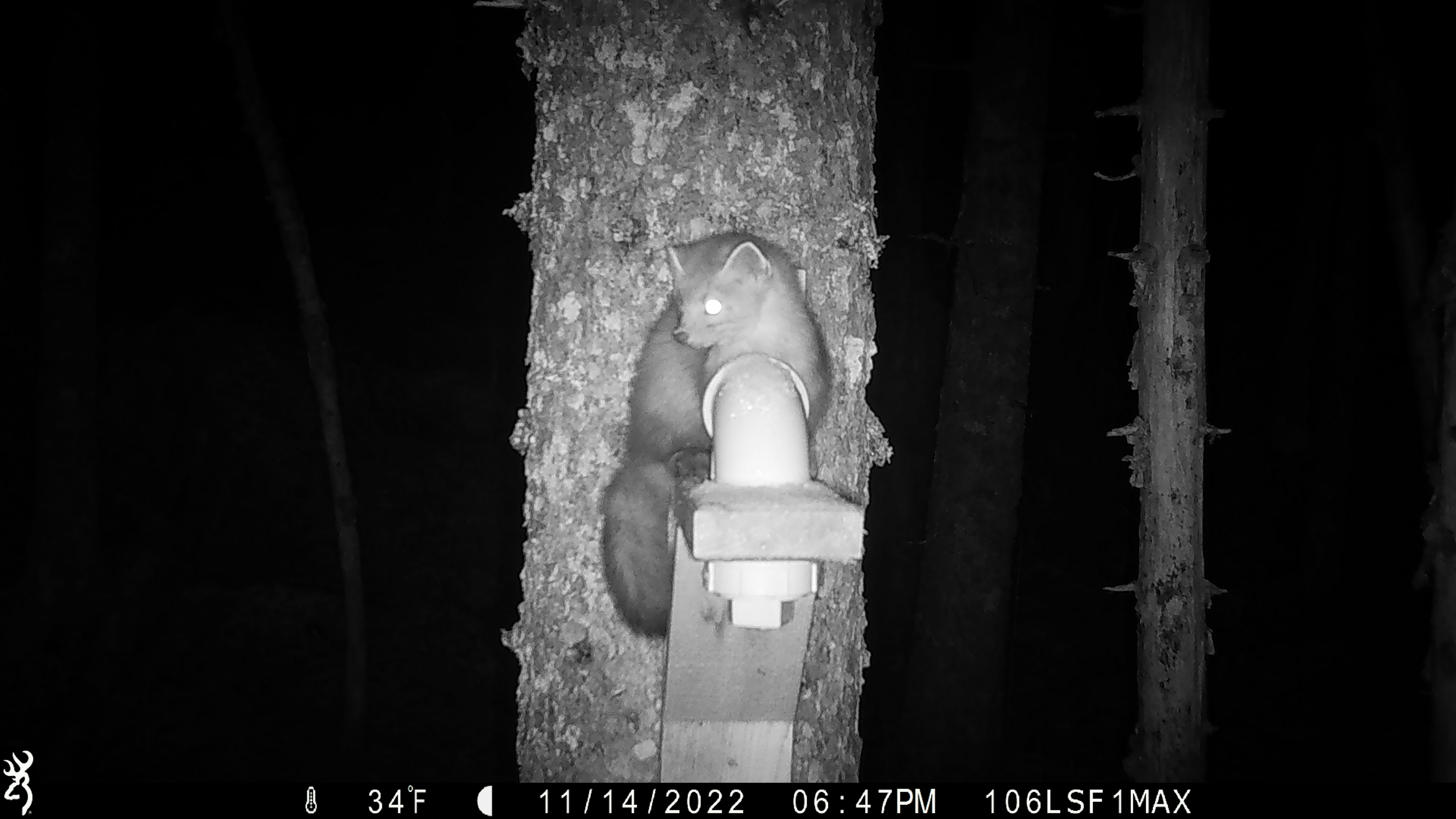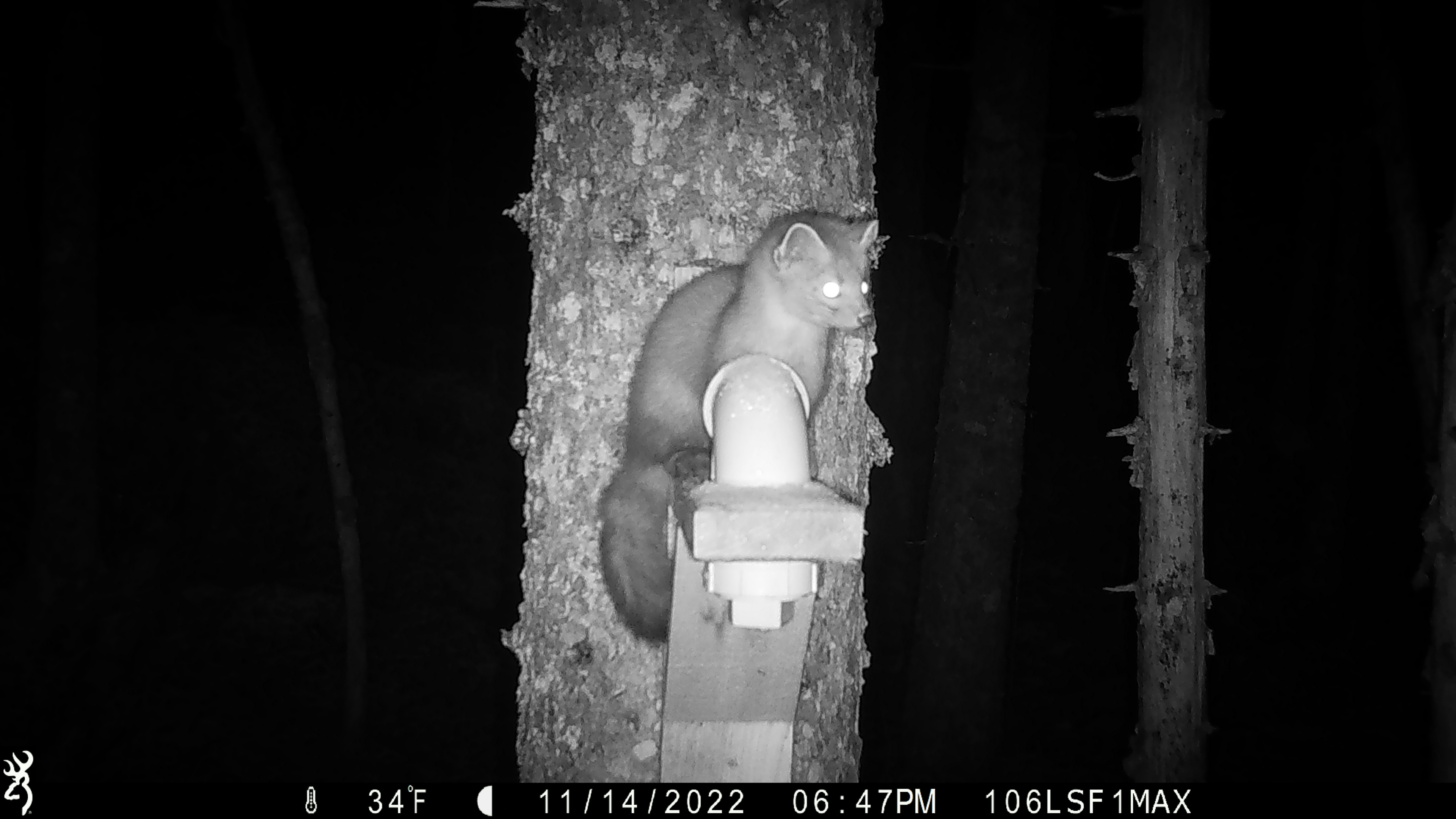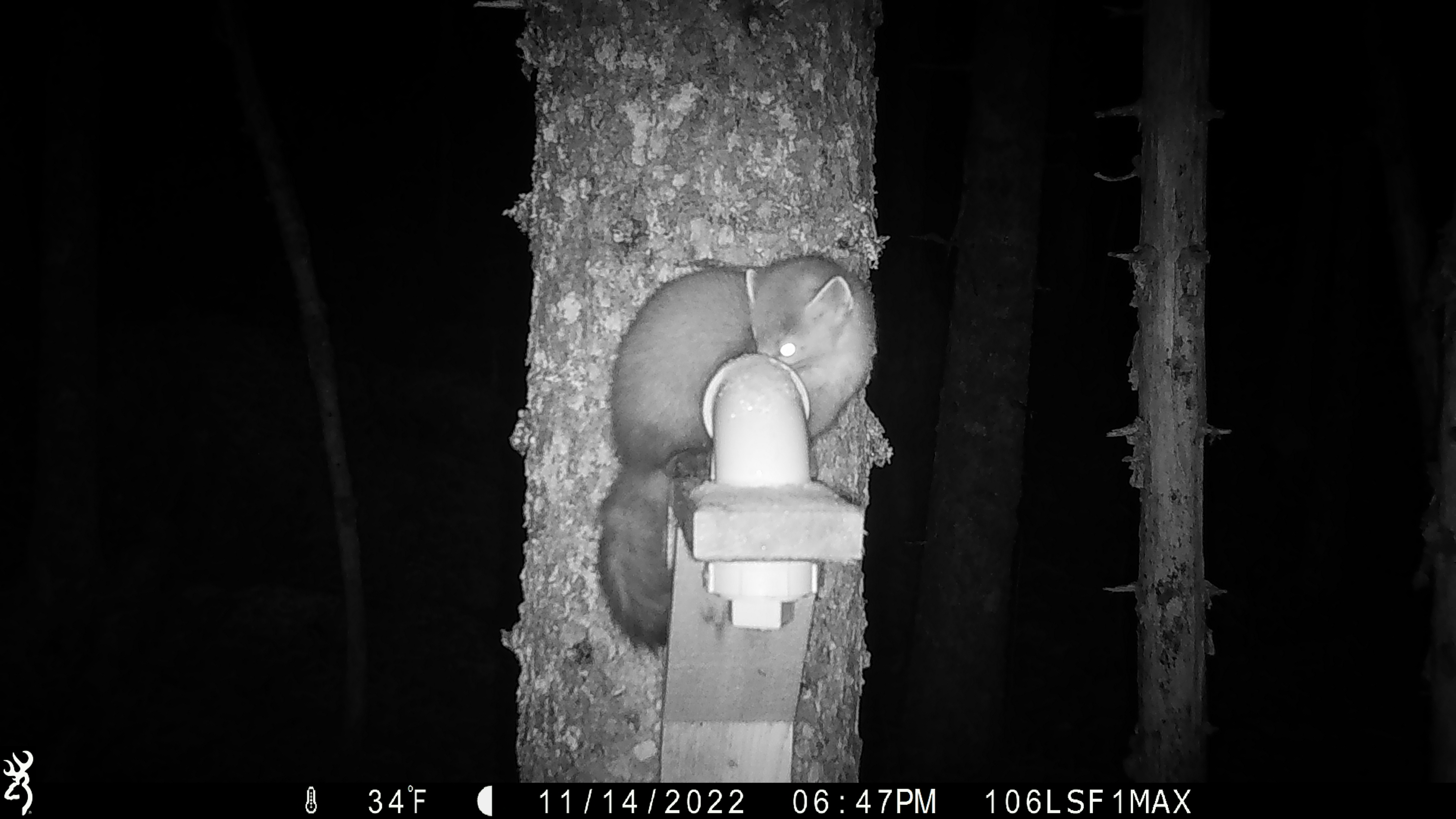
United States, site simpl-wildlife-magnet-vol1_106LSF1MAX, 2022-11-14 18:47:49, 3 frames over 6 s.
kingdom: Animalia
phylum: Chordata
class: Mammalia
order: Carnivora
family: Mustelidae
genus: Martes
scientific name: Martes americana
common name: american marten